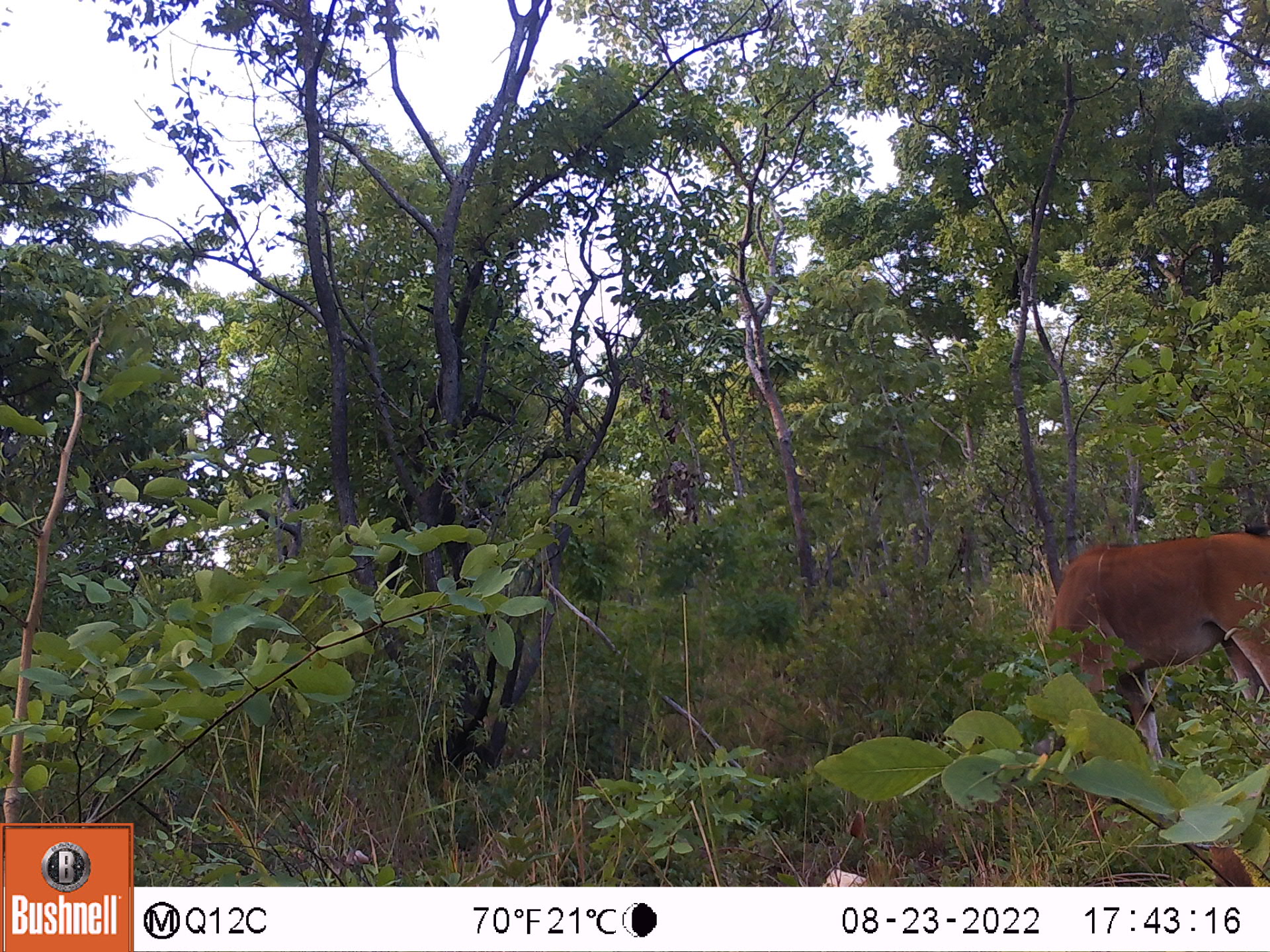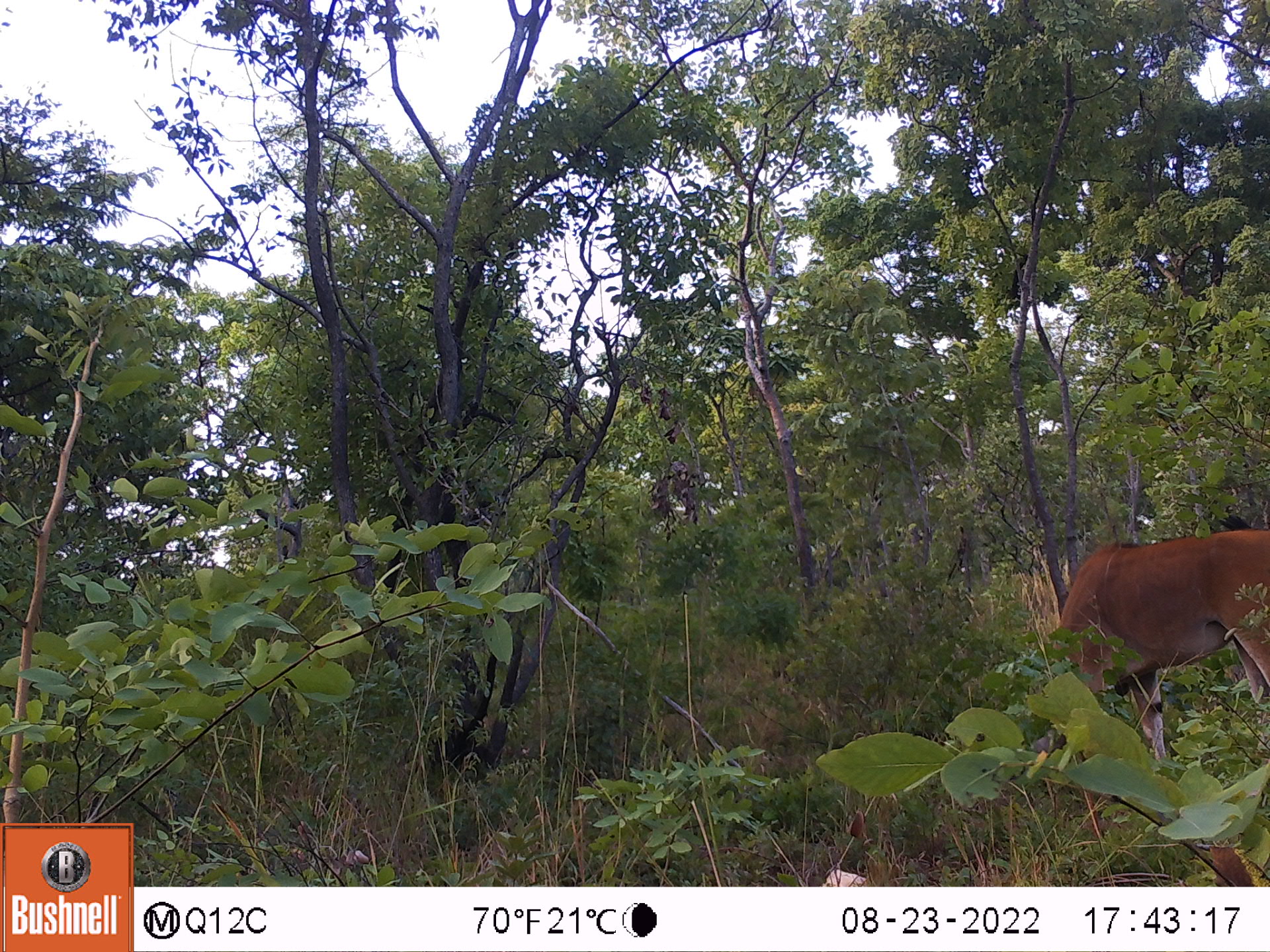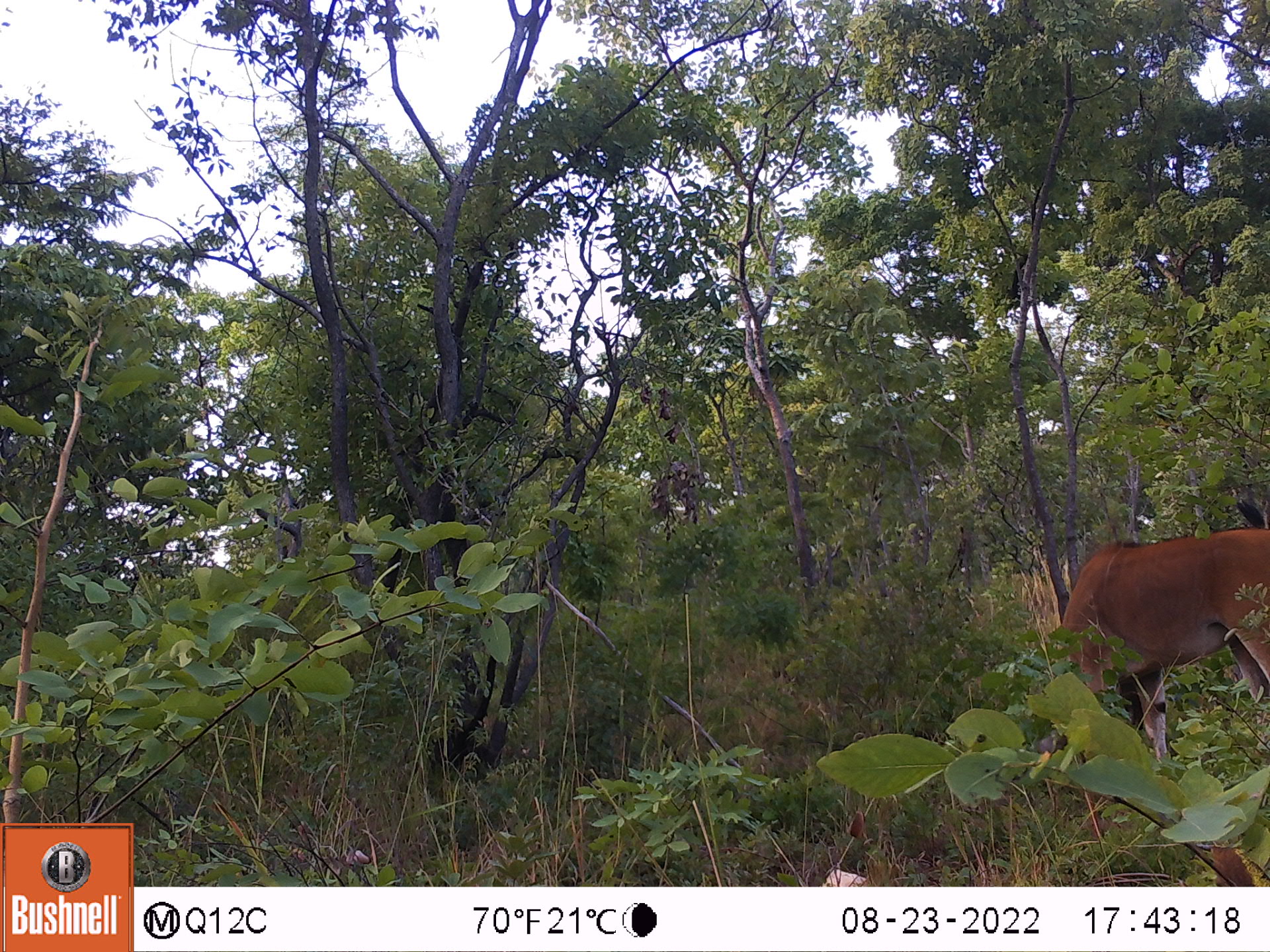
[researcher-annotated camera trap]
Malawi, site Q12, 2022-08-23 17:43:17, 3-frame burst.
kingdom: Animalia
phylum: Chordata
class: Mammalia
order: Artiodactyla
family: Bovidae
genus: Hippotragus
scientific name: Hippotragus niger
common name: sable antelope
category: sable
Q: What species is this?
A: Sable (sable antelope) (Hippotragus niger).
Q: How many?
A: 1.